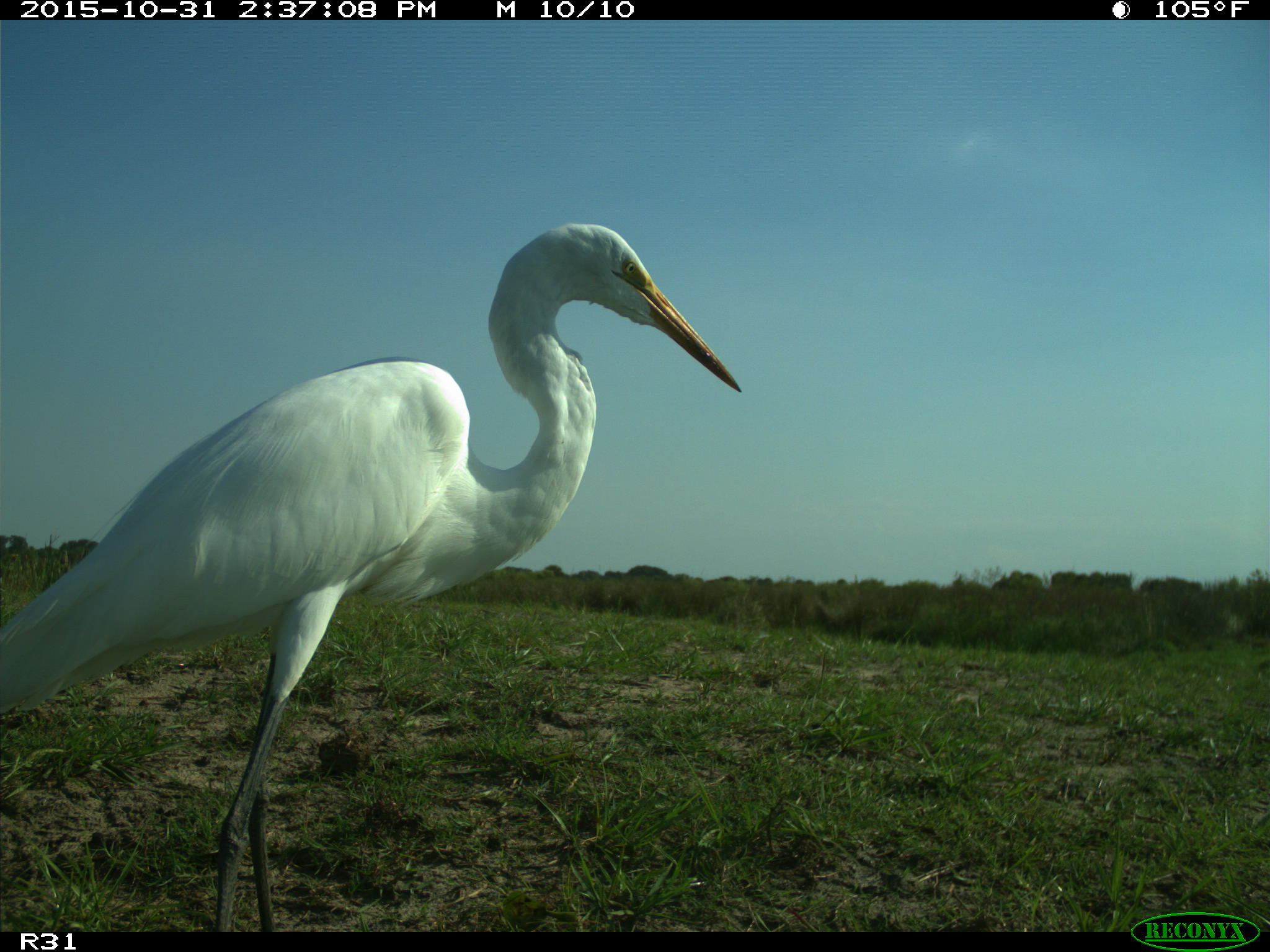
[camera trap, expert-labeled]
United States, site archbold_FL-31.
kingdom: Animalia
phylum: Chordata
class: Aves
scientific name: Aves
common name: birds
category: unidentified bird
Unidentified bird (birds) (Aves).